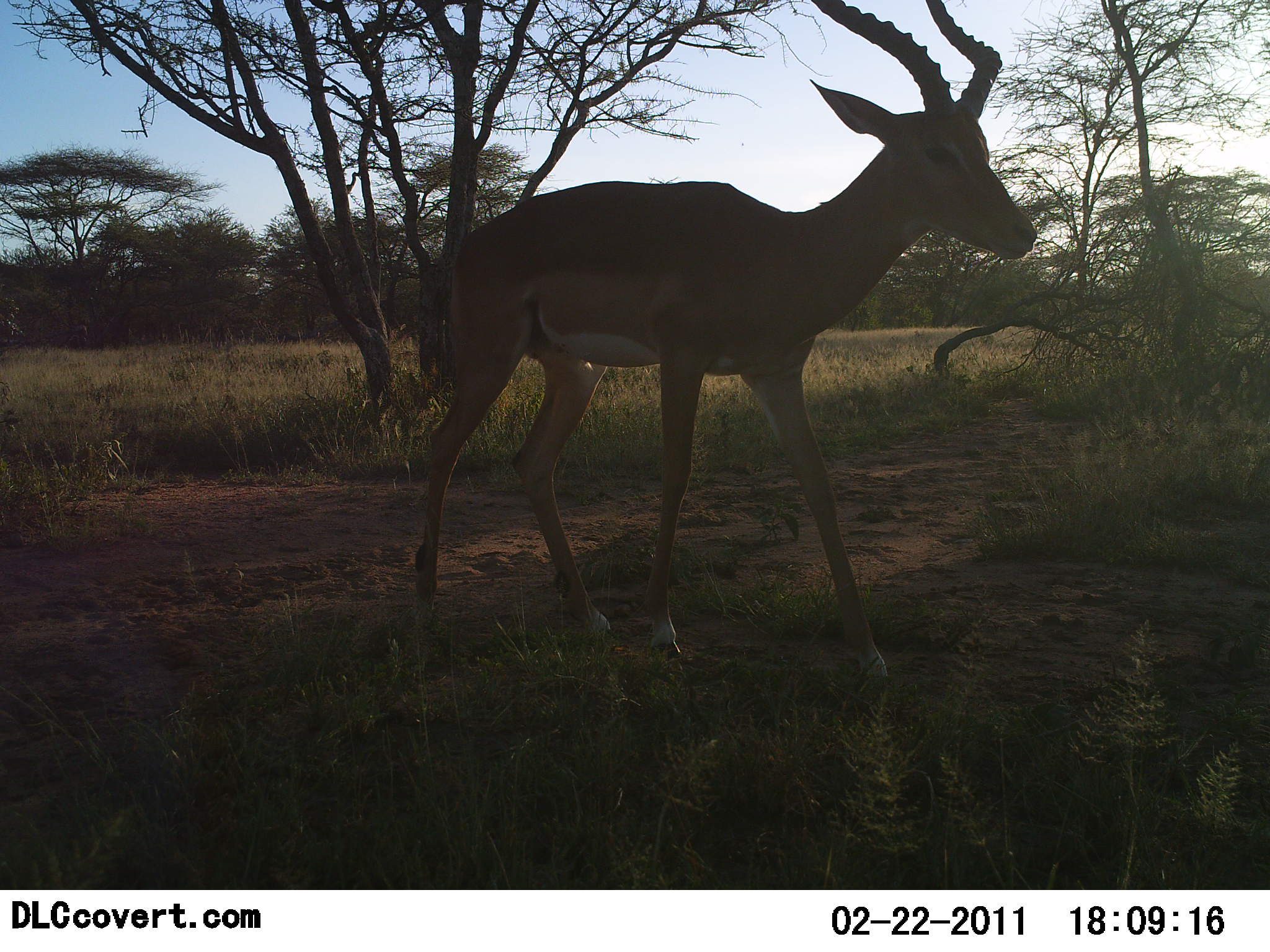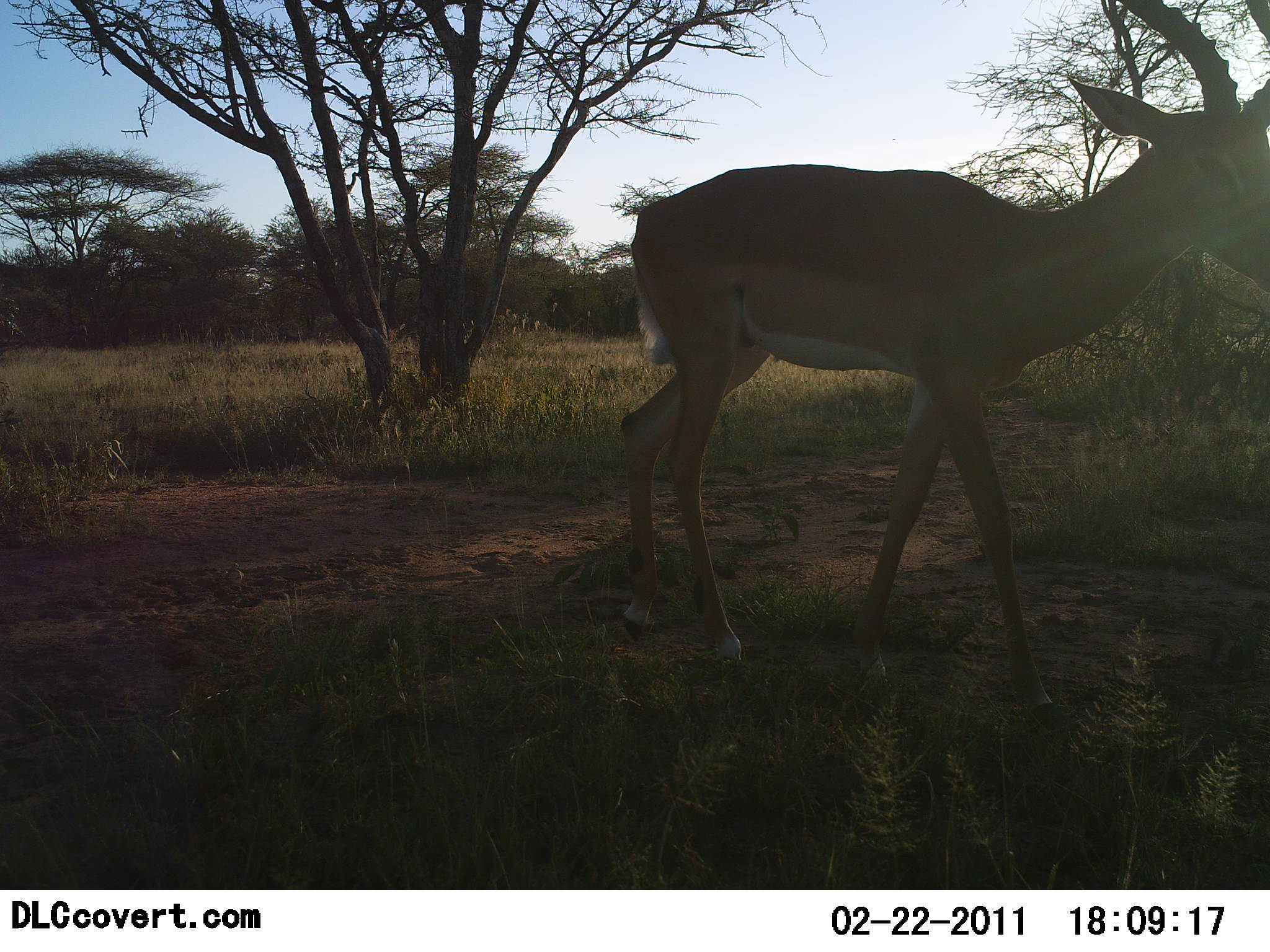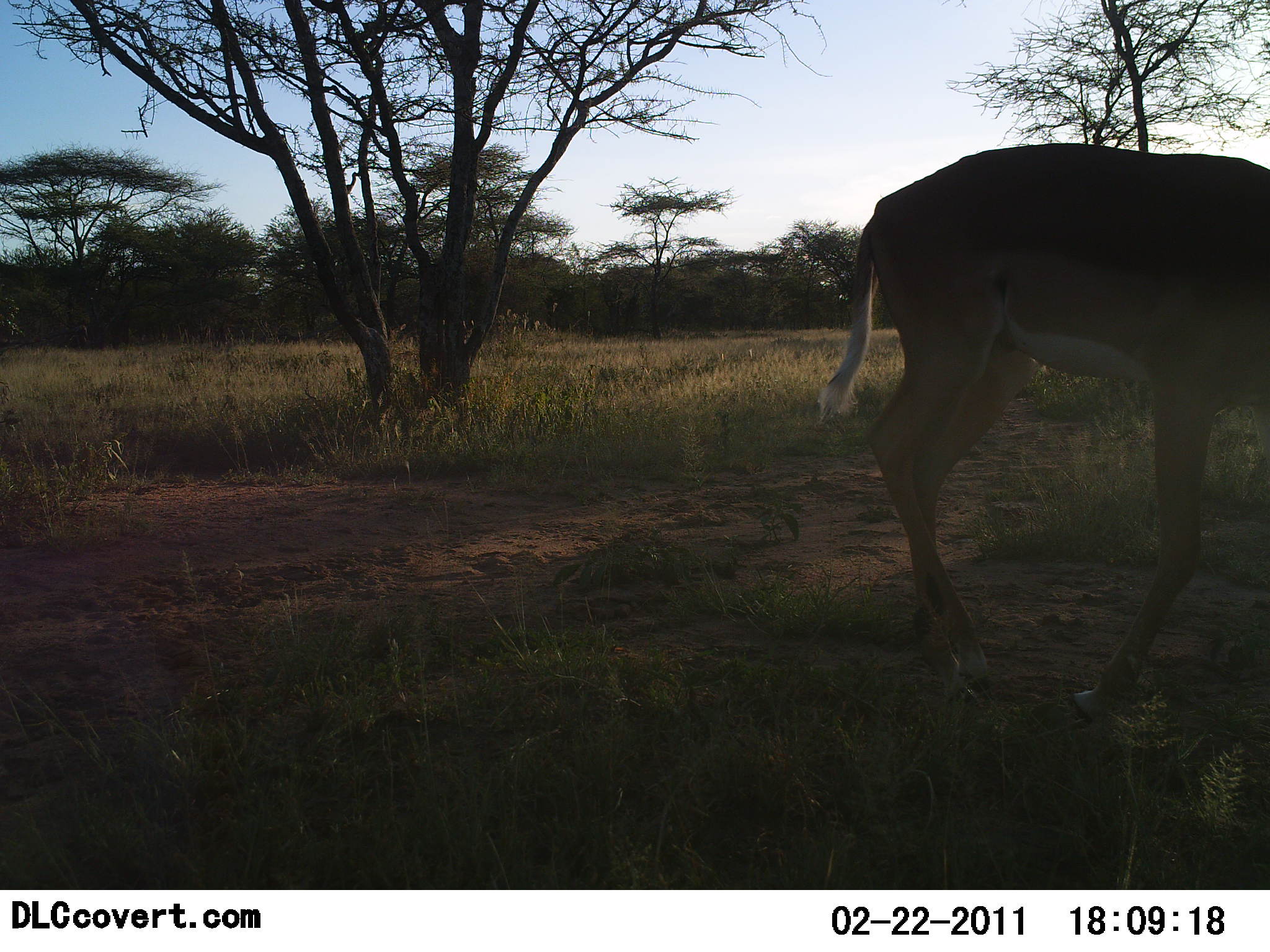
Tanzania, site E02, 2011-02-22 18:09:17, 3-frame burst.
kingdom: Animalia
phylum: Chordata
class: Mammalia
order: Artiodactyla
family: Bovidae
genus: Aepyceros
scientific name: Aepyceros melampus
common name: impala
Impala (Aepyceros melampus), count 1. Behavior (volunteer vote fractions): standing 8%, resting 0%, moving 92%, interacting 0%. Young present (vote fraction): 0%. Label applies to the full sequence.